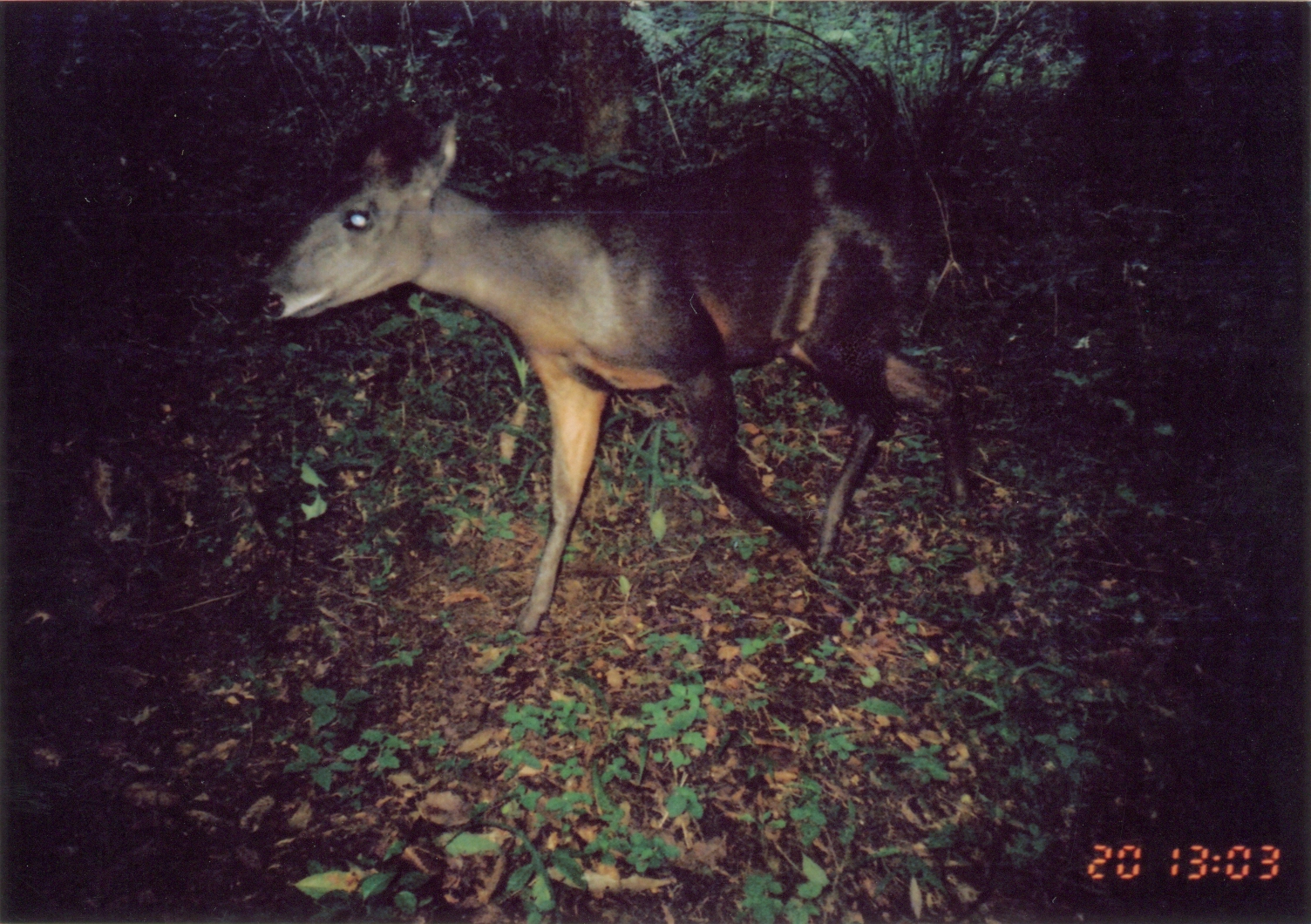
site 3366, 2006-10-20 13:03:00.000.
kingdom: Animalia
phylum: Chordata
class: Mammalia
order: Artiodactyla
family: Bovidae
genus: Cephalophus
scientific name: Cephalophus spadix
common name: abbott's duiker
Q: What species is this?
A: Cephalophus spadix (abbott's duiker).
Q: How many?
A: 1.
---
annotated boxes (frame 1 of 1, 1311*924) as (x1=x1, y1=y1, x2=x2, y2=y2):
cephalophus spadix: (x1=257, y1=103, x2=976, y2=636)